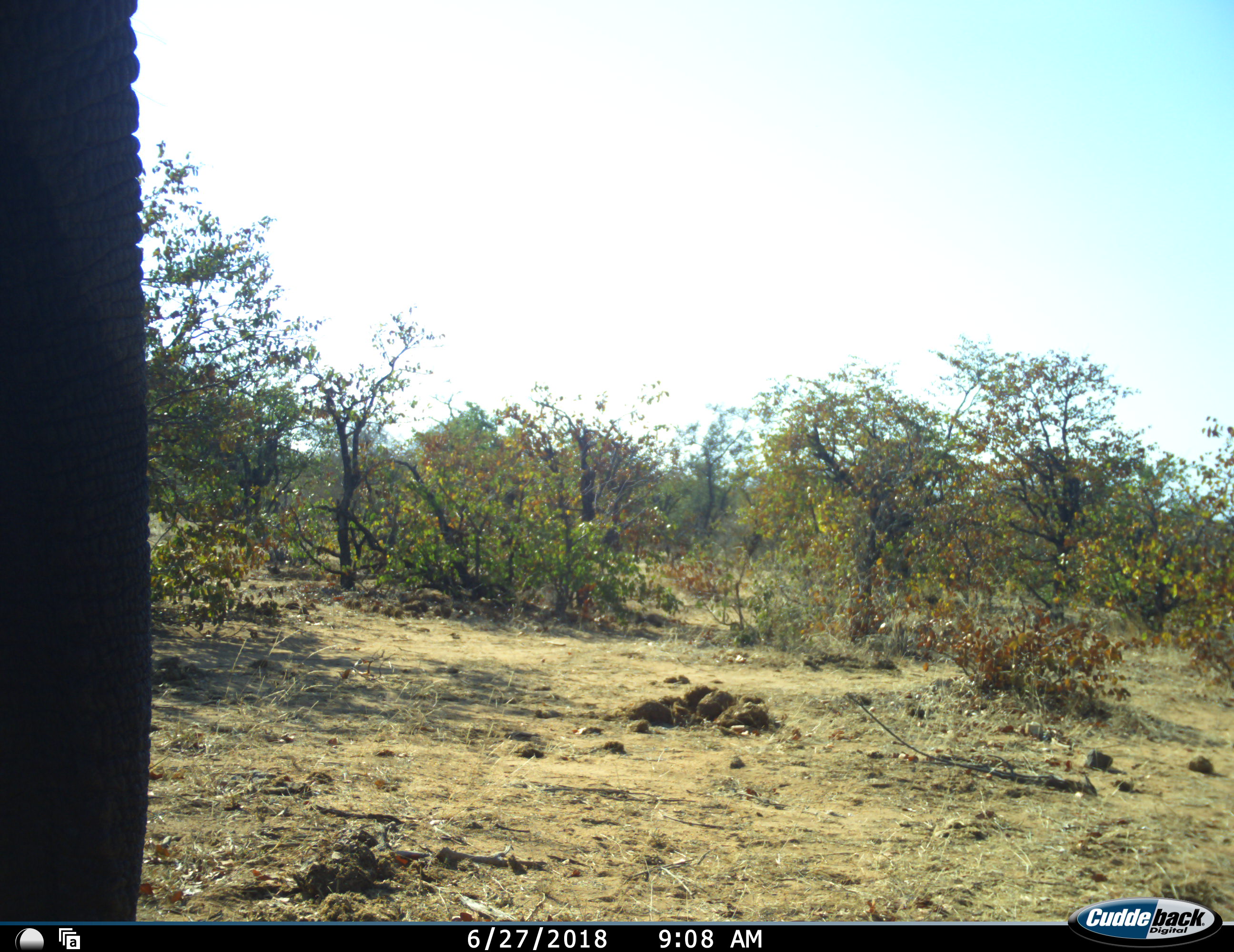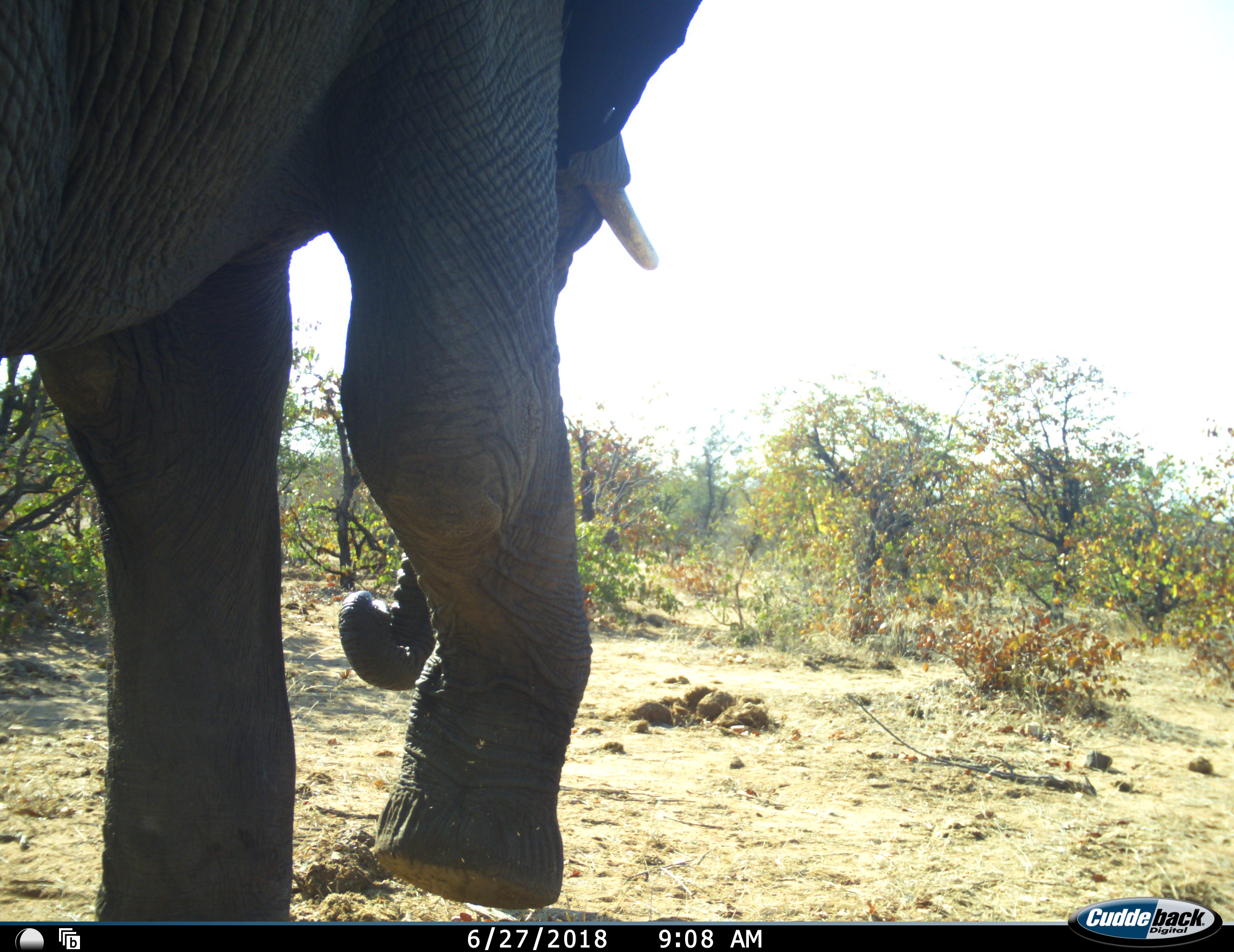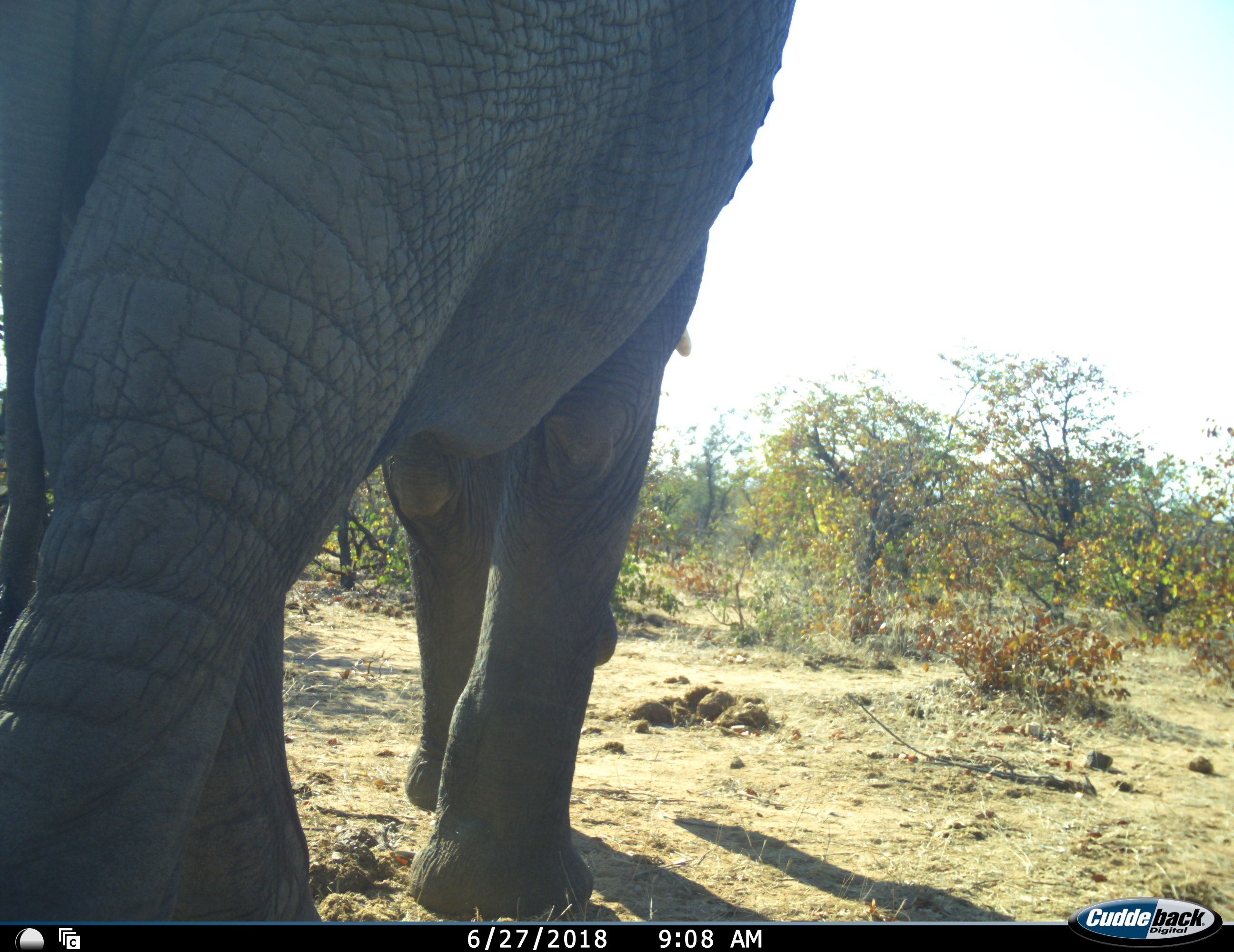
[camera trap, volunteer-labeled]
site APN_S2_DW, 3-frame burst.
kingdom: Animalia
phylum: Chordata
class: Mammalia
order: Proboscidea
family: Elephantidae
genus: Loxodonta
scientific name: Loxodonta africana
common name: african bush elephant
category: elephant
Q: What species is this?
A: Elephant (african bush elephant) (Loxodonta africana).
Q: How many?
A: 1.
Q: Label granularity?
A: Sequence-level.